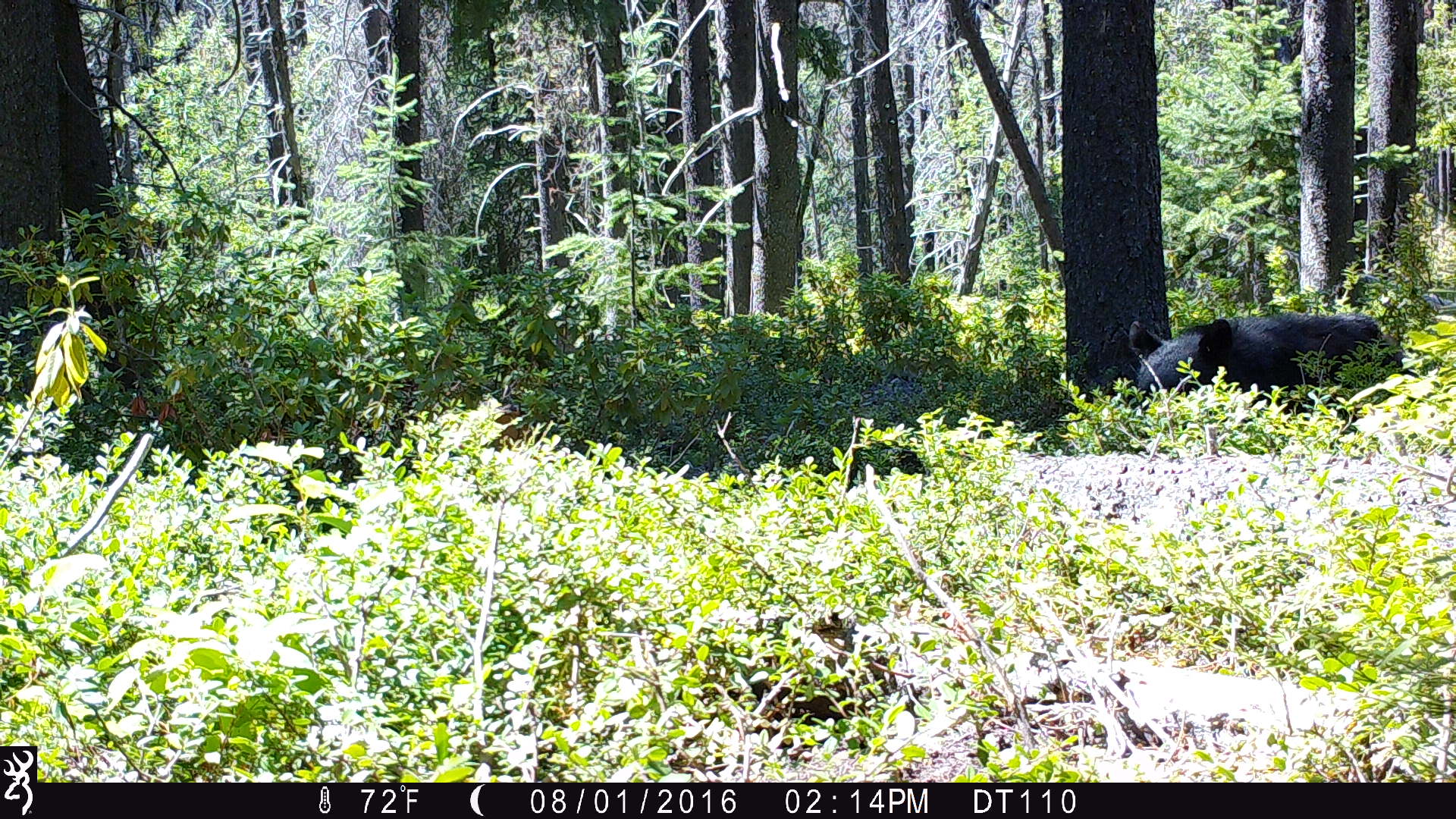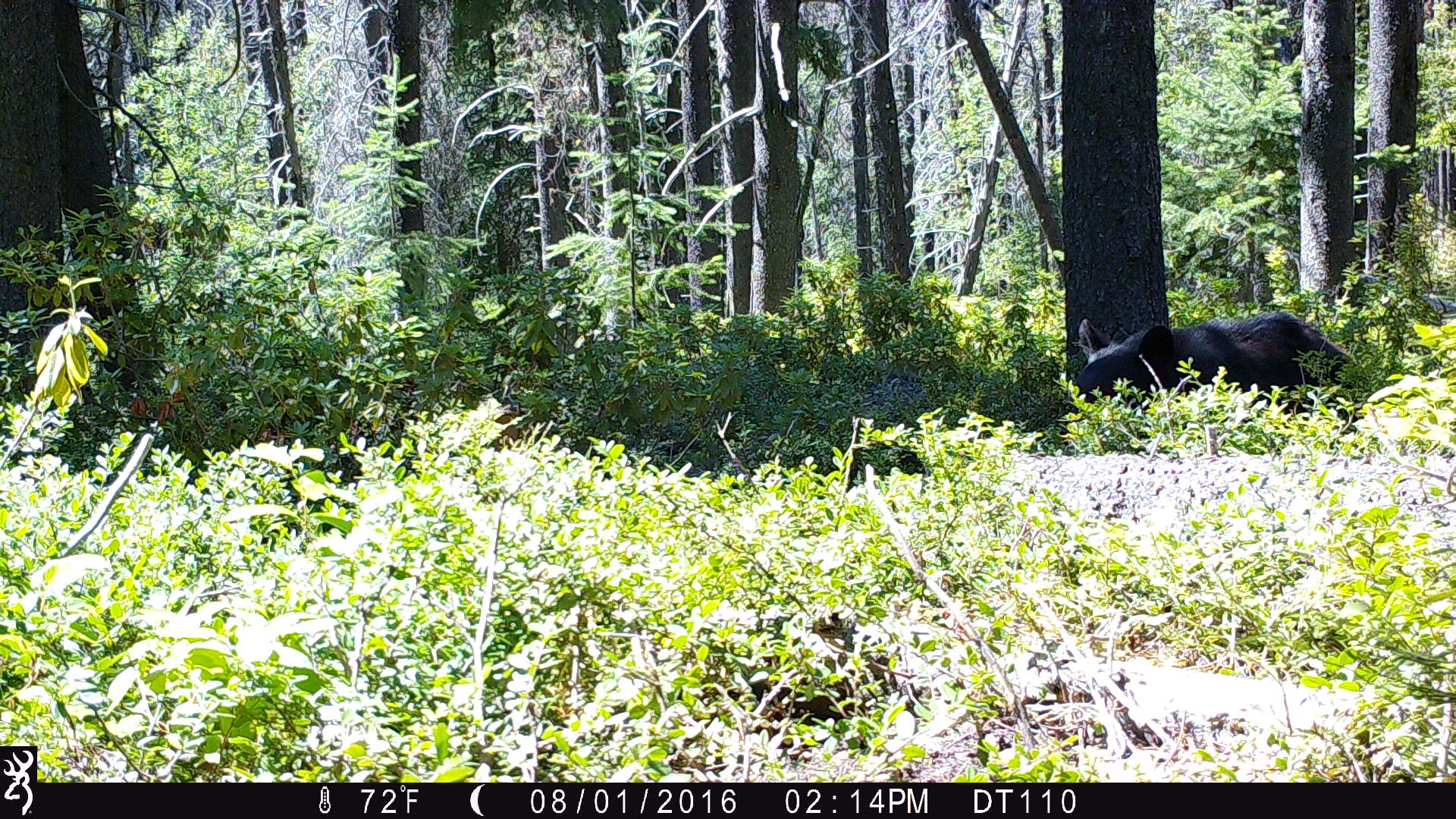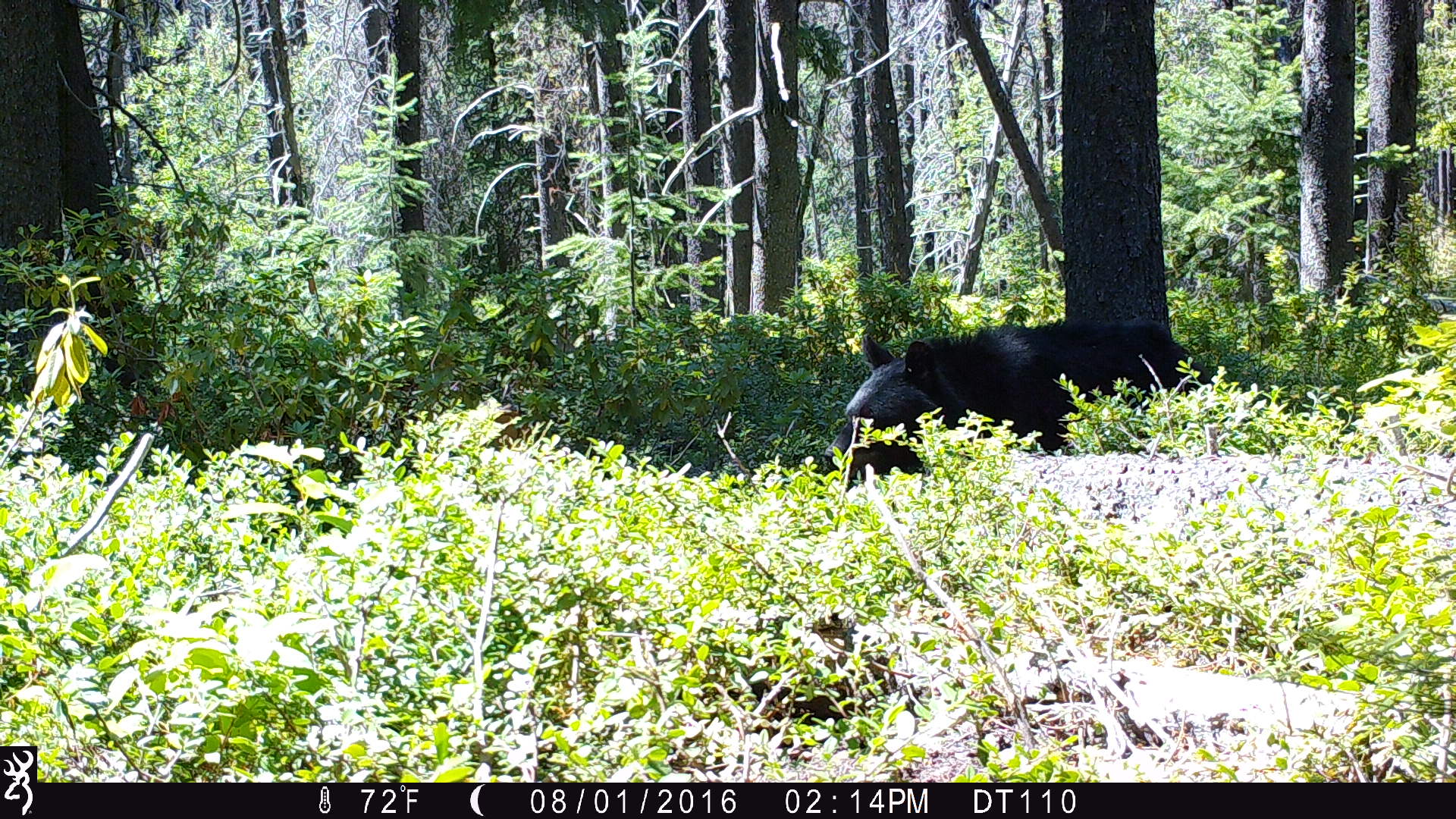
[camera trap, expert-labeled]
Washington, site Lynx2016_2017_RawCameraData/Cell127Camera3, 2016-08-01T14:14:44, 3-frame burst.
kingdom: Animalia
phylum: Chordata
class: Mammalia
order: Carnivora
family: Ursidae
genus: Ursus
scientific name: Ursus americanus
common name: american black bear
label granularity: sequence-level